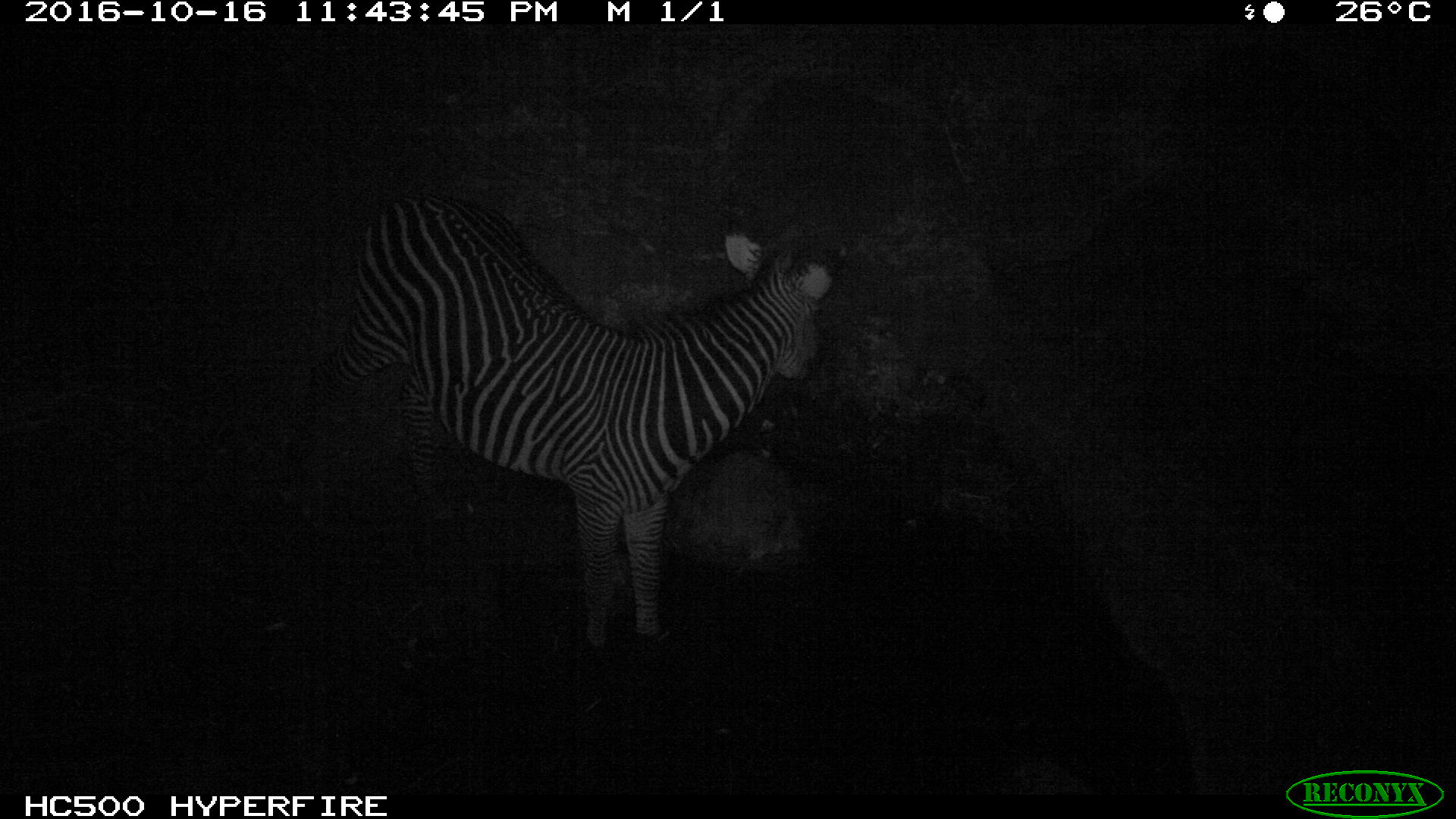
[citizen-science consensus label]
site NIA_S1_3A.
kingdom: Animalia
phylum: Chordata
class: Mammalia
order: Perissodactyla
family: Equidae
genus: Equus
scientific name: Equus quagga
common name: plains zebra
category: zebraplains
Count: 1.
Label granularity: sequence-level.